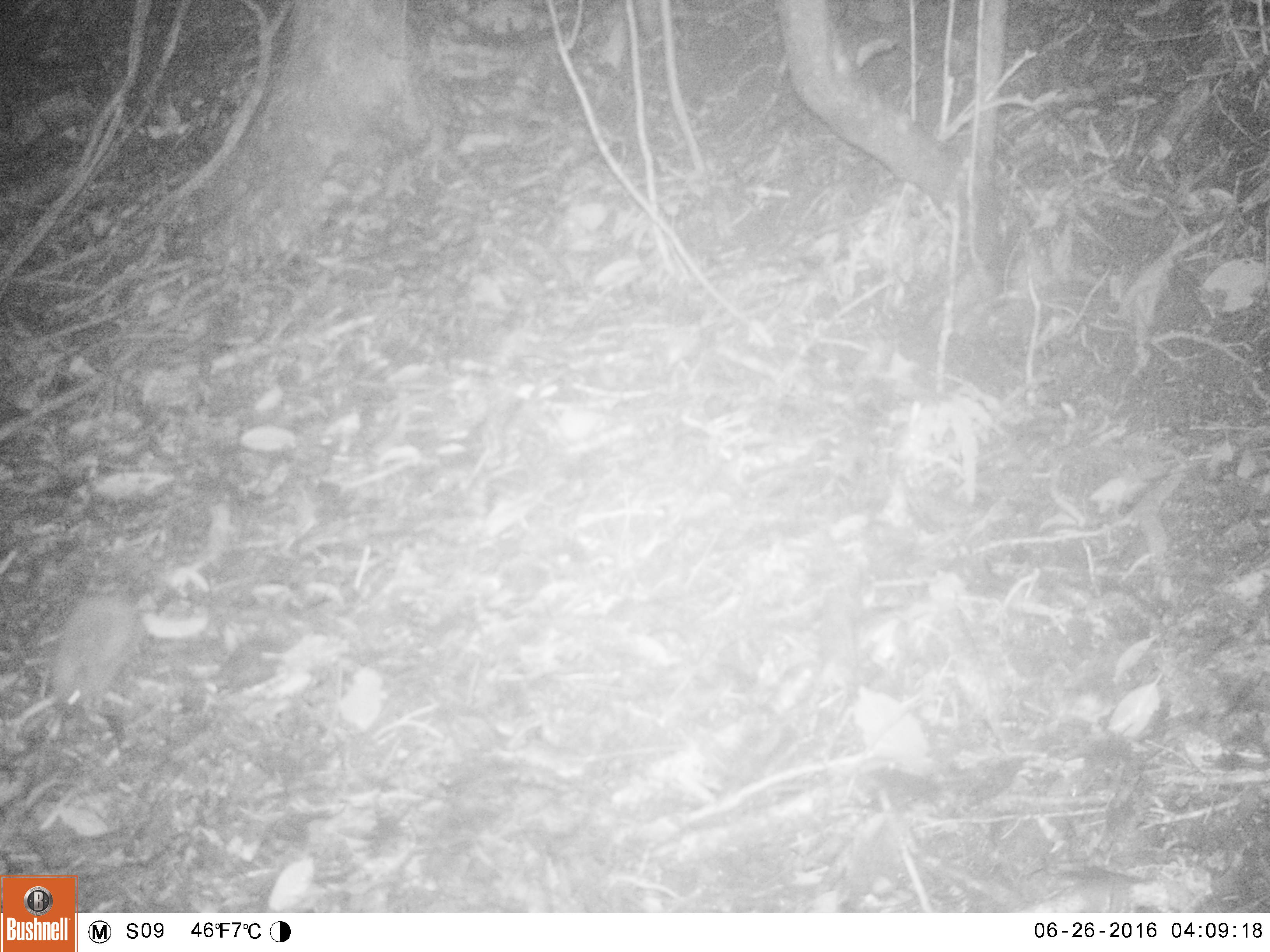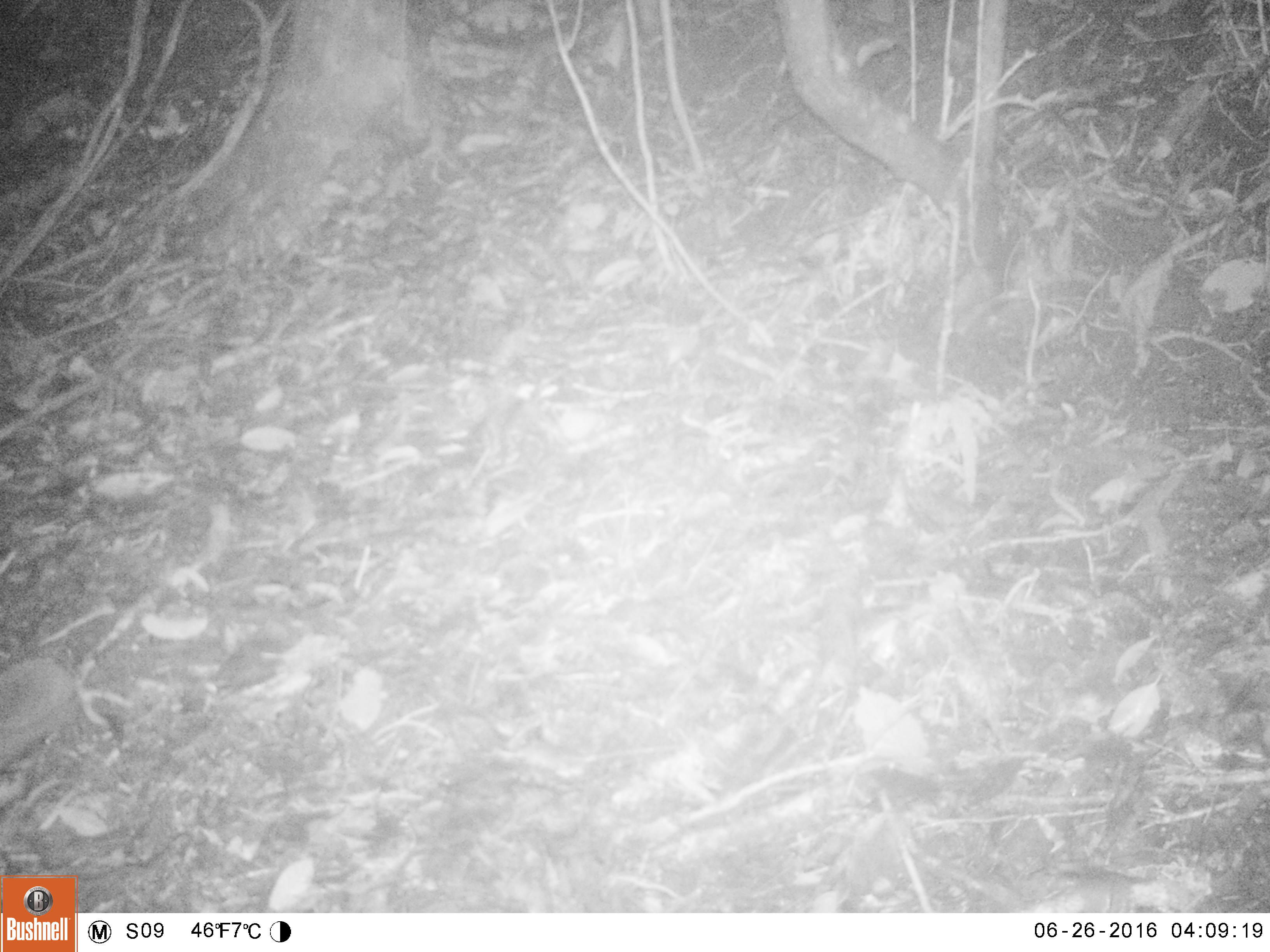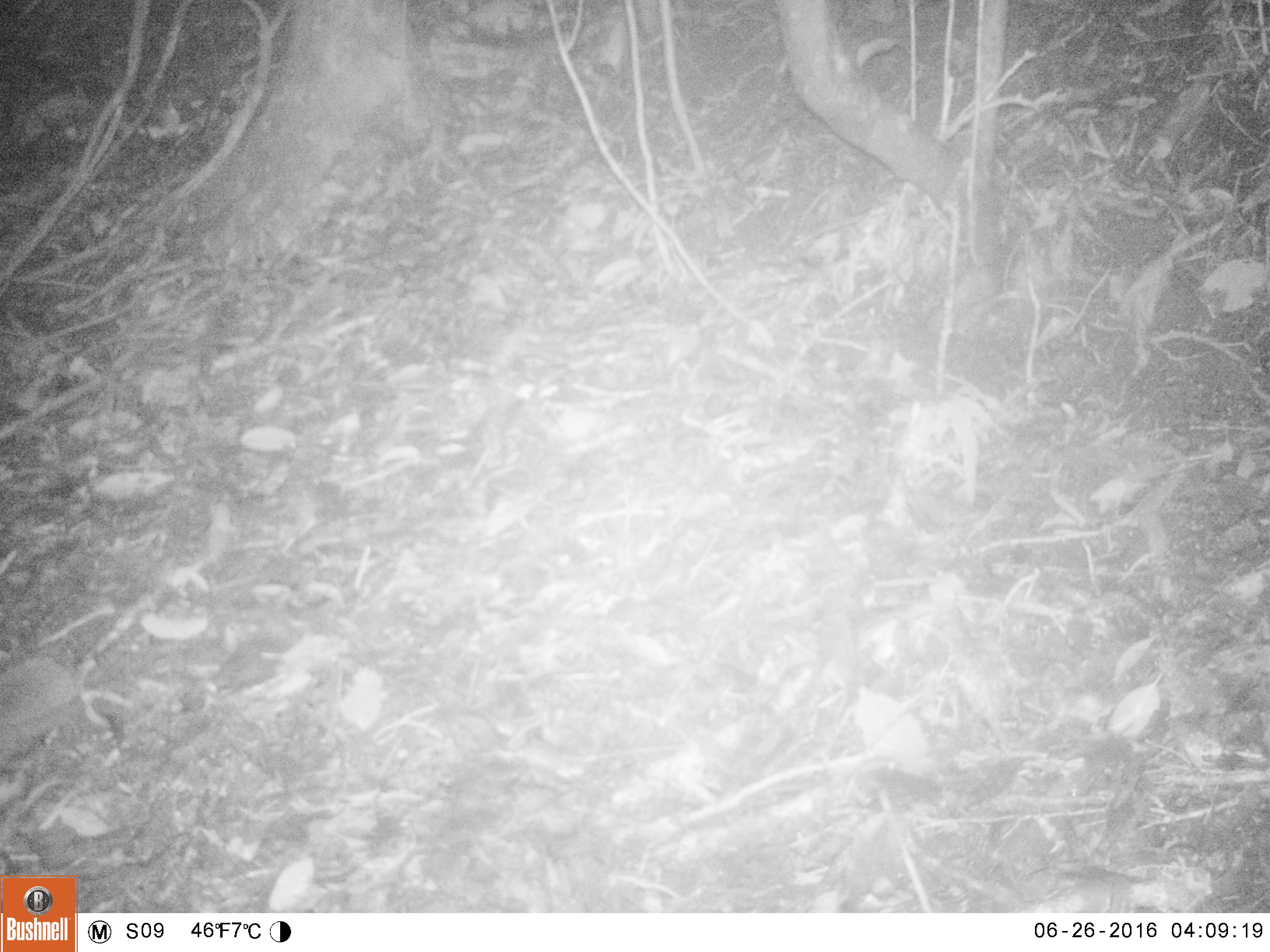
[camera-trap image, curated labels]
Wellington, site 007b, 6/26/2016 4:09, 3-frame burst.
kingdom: Animalia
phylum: Chordata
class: Mammalia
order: Eulipotyphla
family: Erinaceidae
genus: Erinaceus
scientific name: Erinaceus europaeus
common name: hedgehog